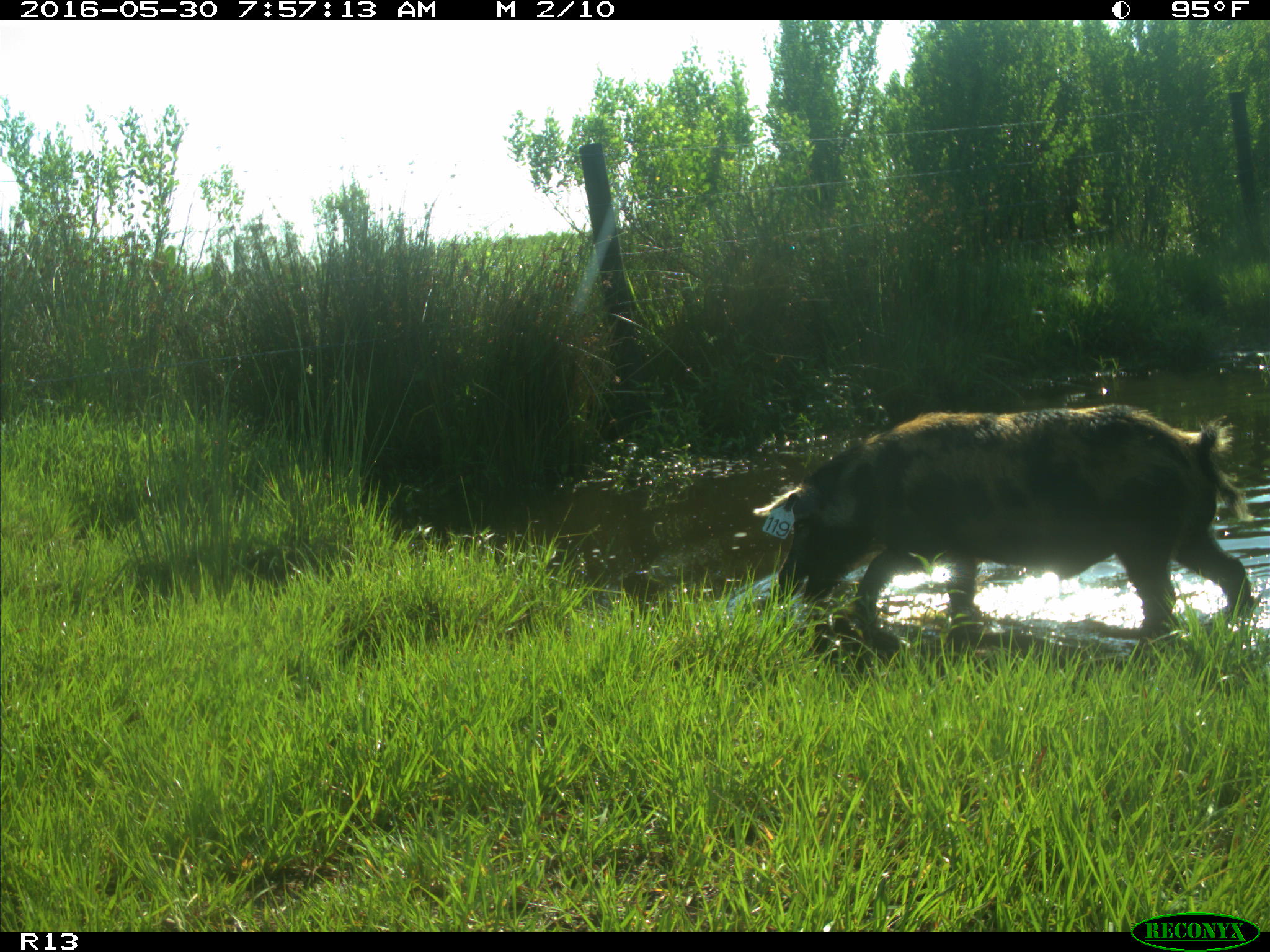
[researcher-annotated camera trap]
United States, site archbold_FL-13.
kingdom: Animalia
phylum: Chordata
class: Mammalia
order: Artiodactyla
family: Suidae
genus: Sus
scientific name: Sus scrofa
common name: wild boar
Sus scrofa (wild boar).